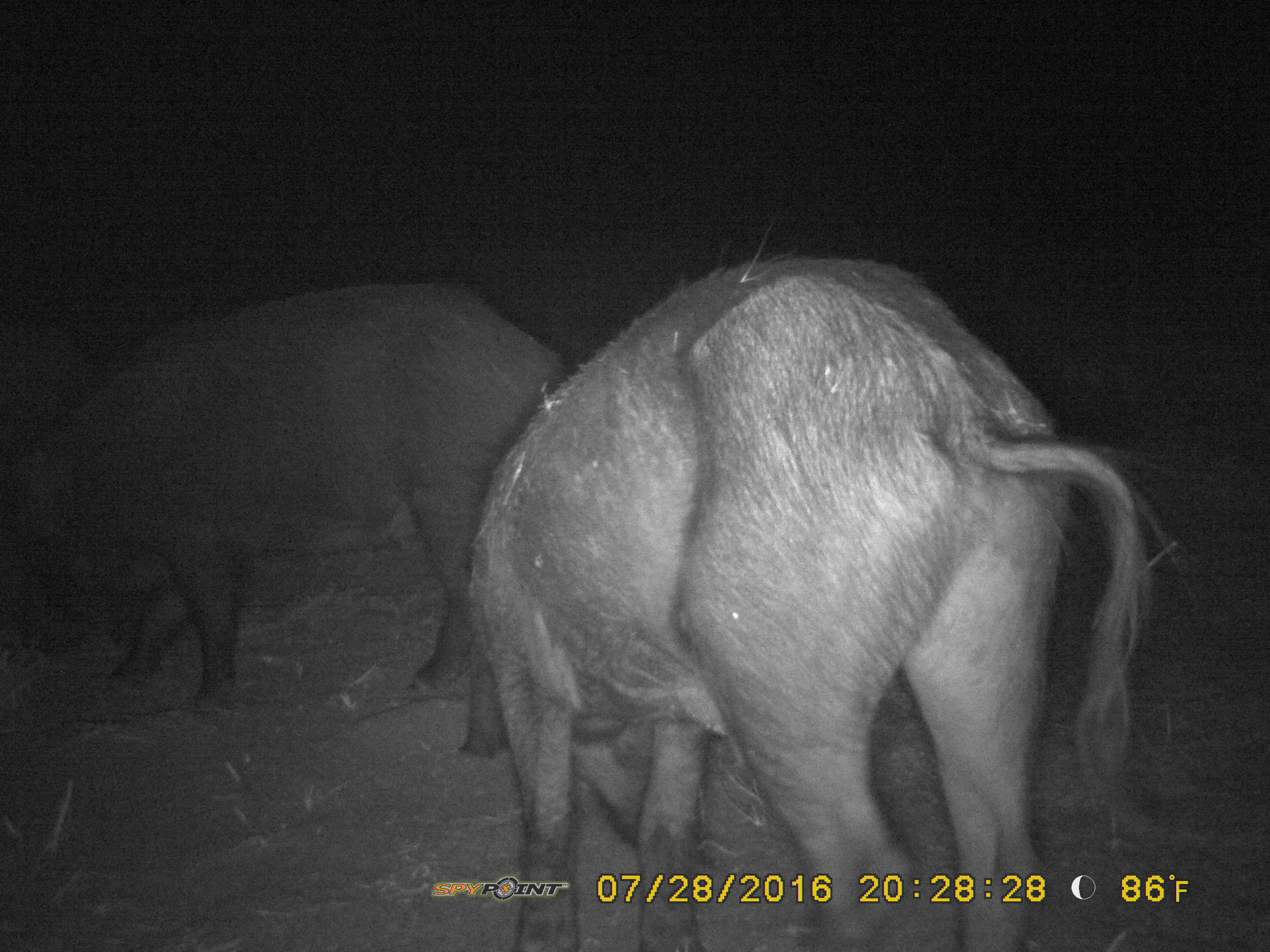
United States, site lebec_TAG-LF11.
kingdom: Animalia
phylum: Chordata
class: Mammalia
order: Artiodactyla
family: Suidae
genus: Sus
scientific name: Sus scrofa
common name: wild boar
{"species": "Sus scrofa (wild boar)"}